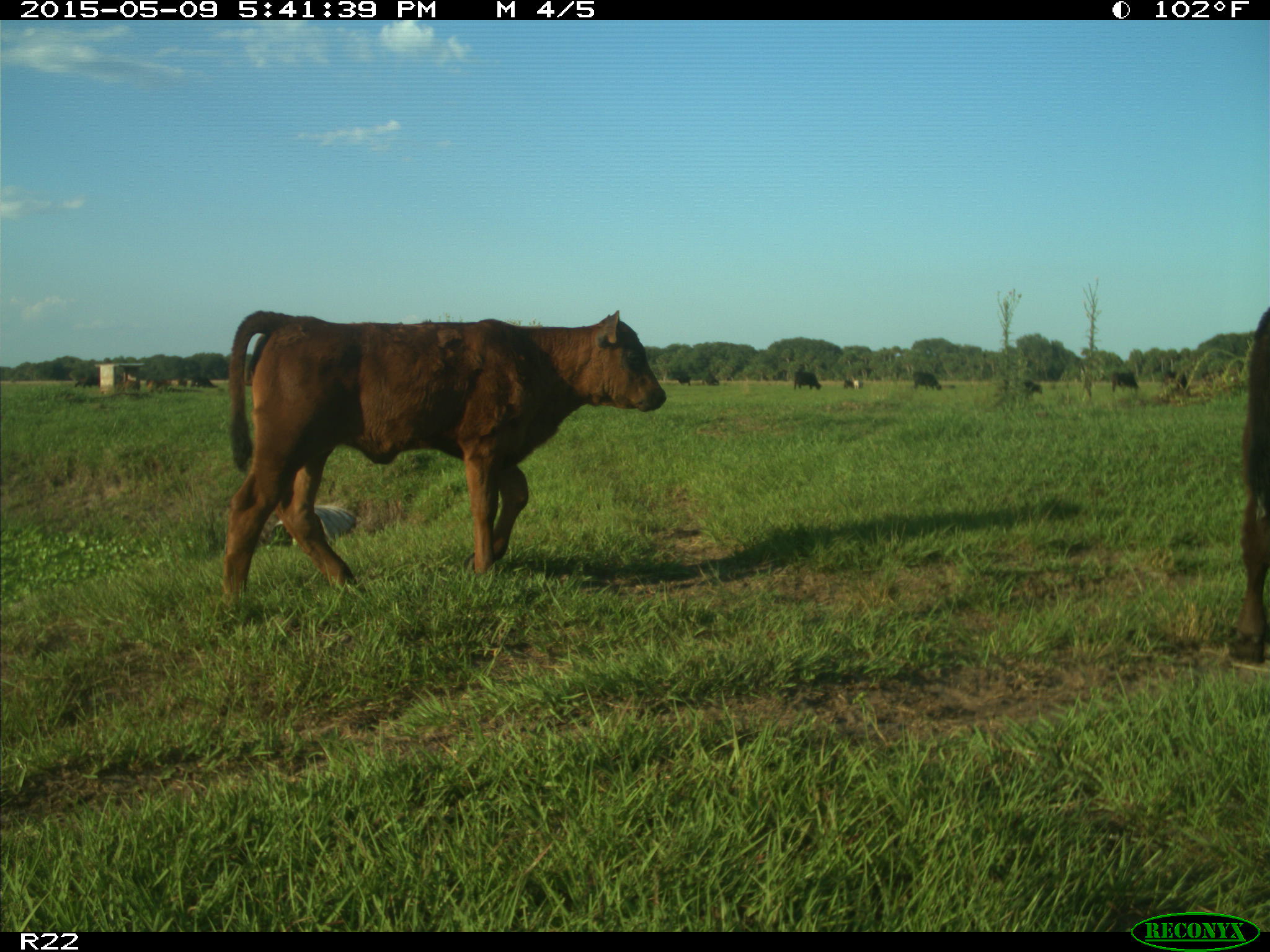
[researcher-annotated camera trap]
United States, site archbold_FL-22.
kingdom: Animalia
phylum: Chordata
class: Mammalia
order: Artiodactyla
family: Bovidae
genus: Bos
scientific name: Bos taurus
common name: domestic cow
Bos taurus (domestic cow).